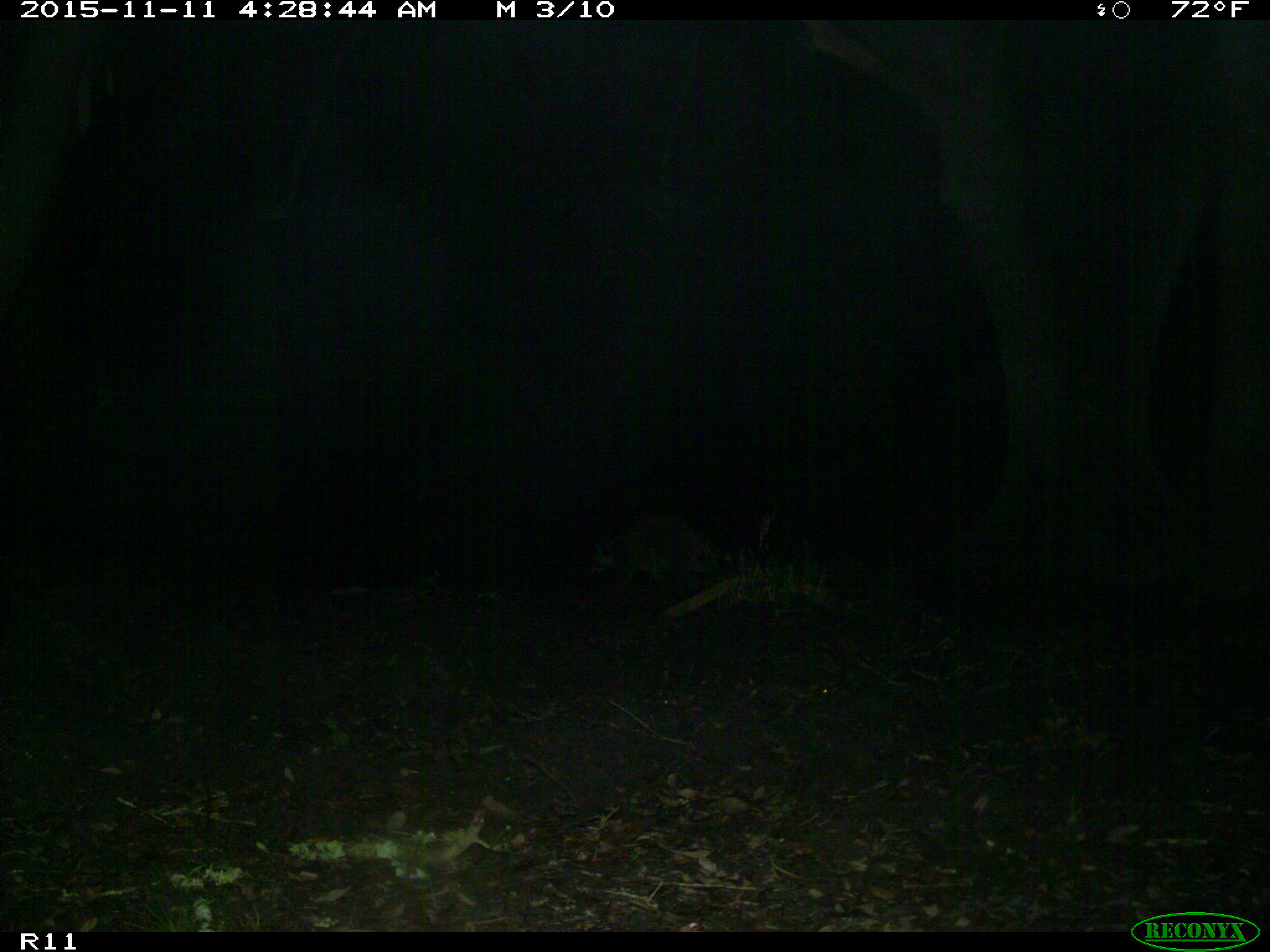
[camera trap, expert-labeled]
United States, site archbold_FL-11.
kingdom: Animalia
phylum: Chordata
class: Mammalia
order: Carnivora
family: Procyonidae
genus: Procyon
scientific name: Procyon lotor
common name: common raccoon